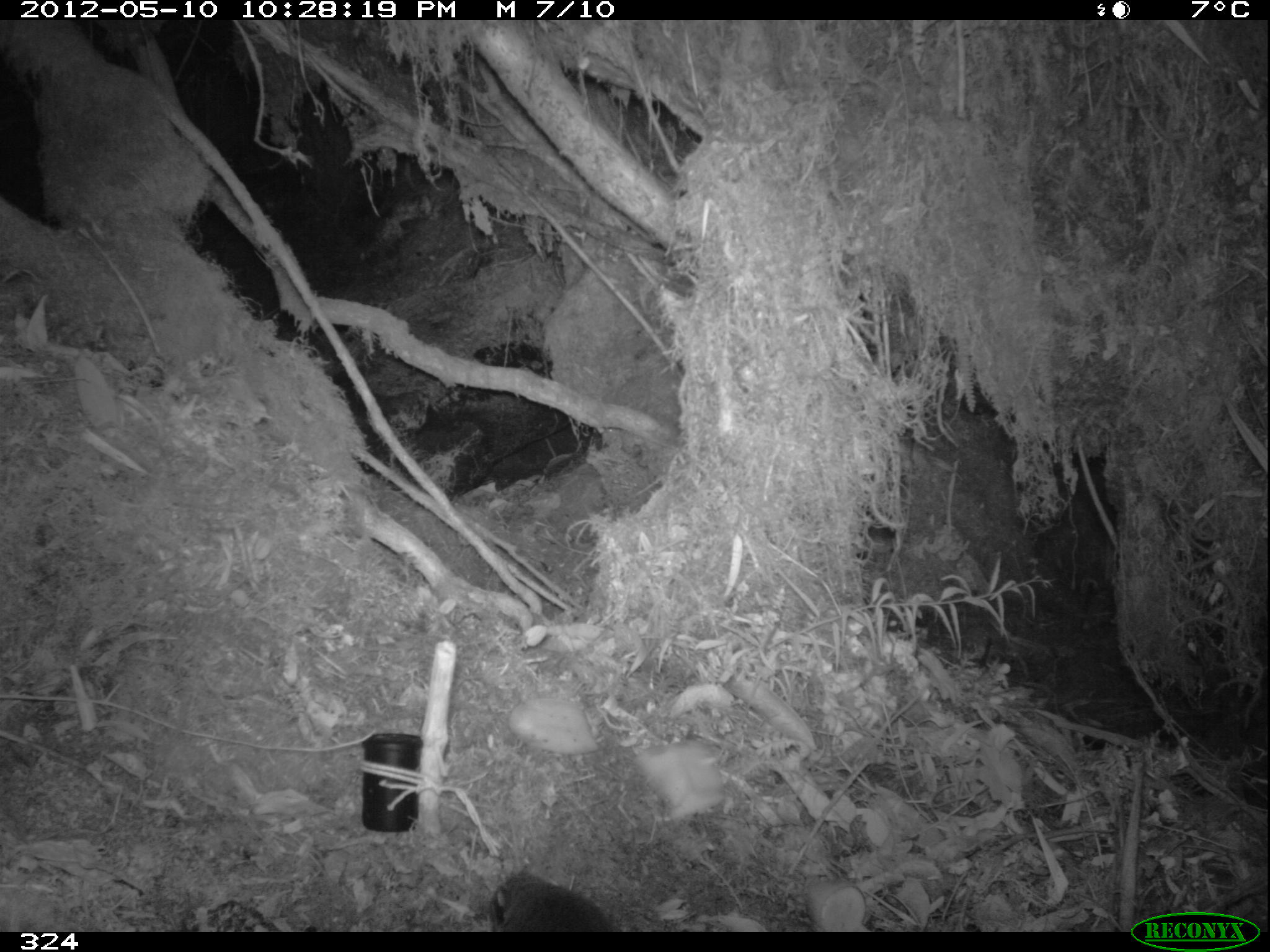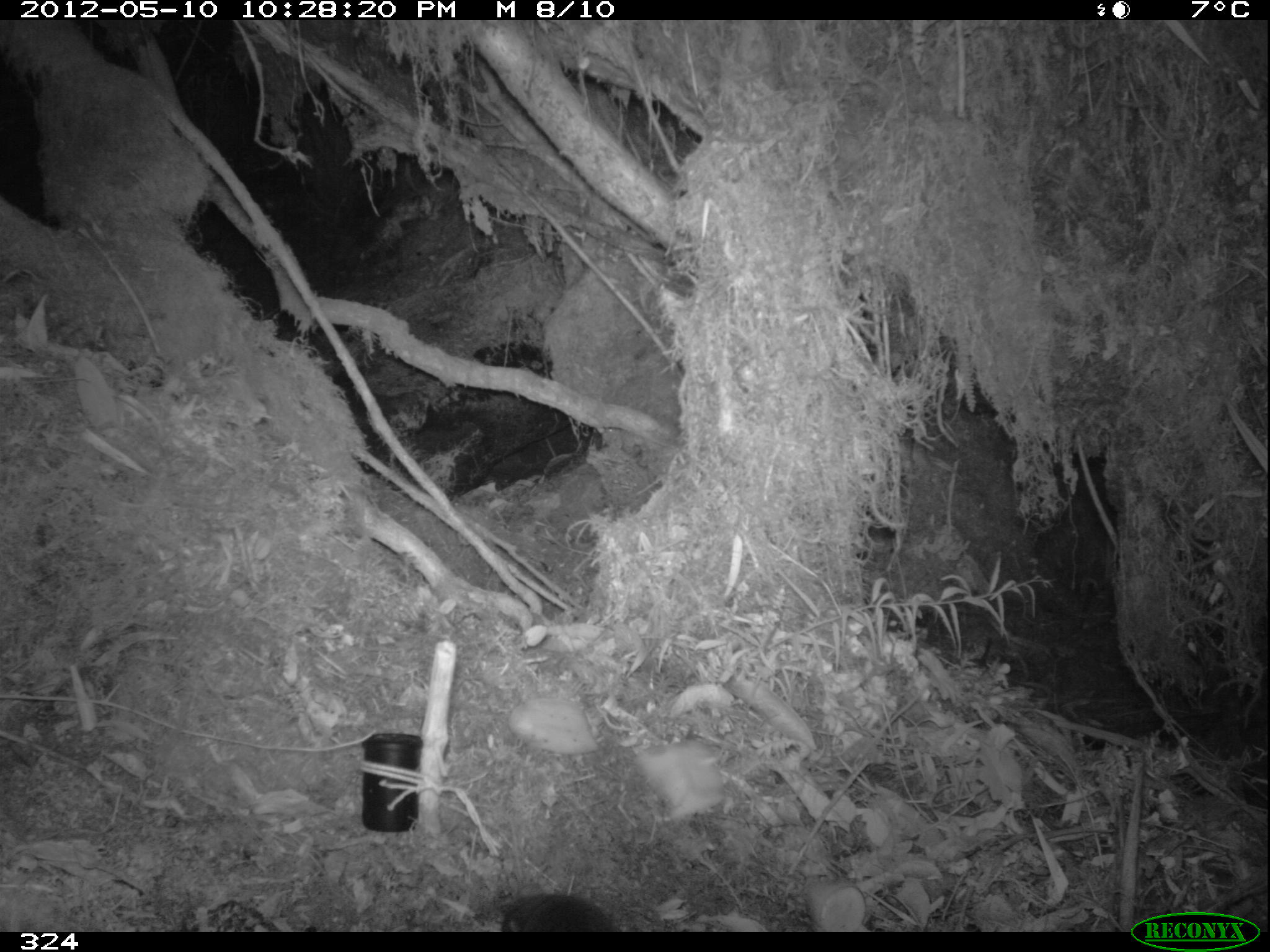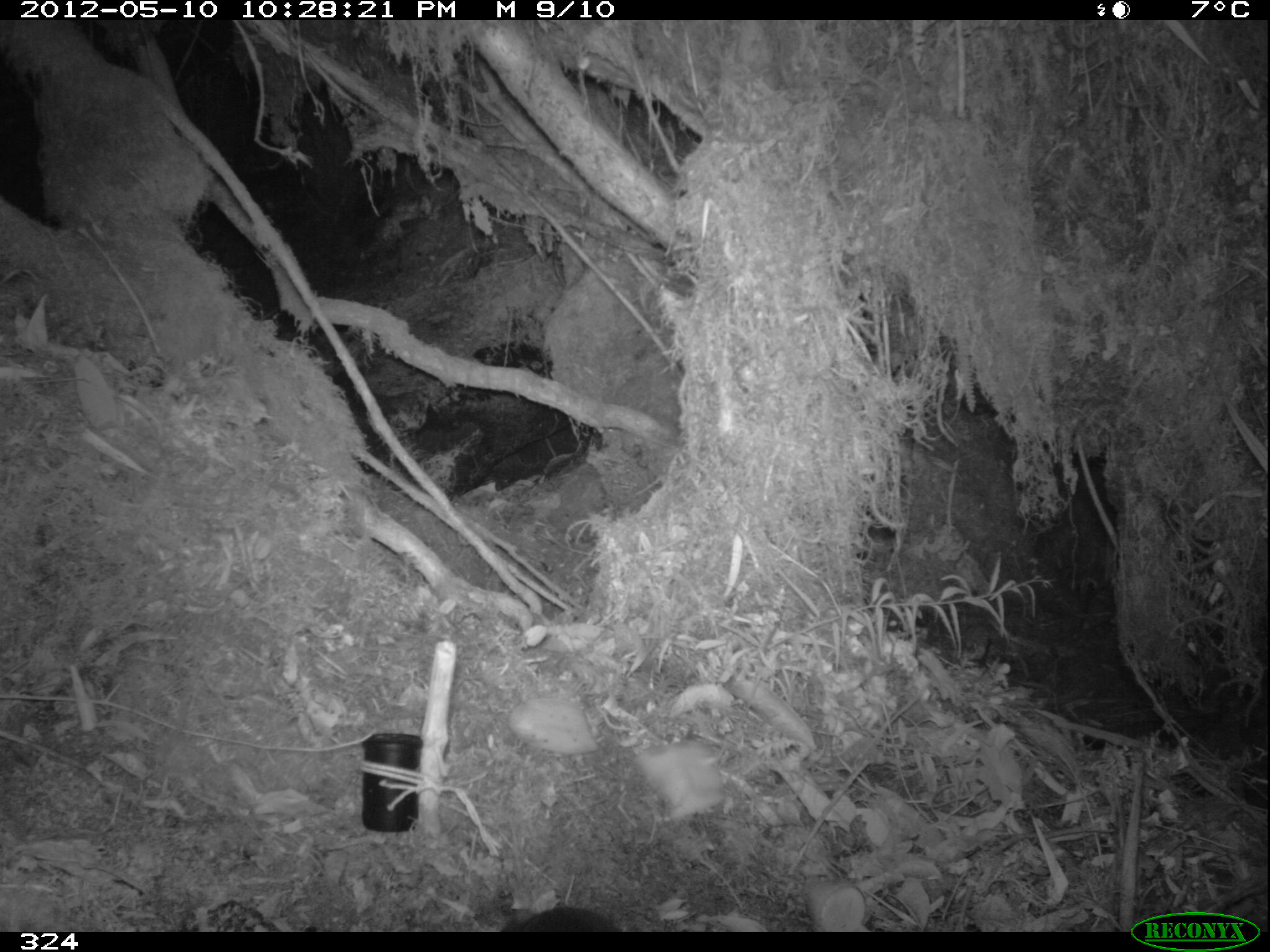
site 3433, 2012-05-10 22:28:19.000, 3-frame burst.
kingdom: Animalia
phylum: Chordata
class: Mammalia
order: Rodentia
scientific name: Rodentia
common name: rodents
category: unknown rodent